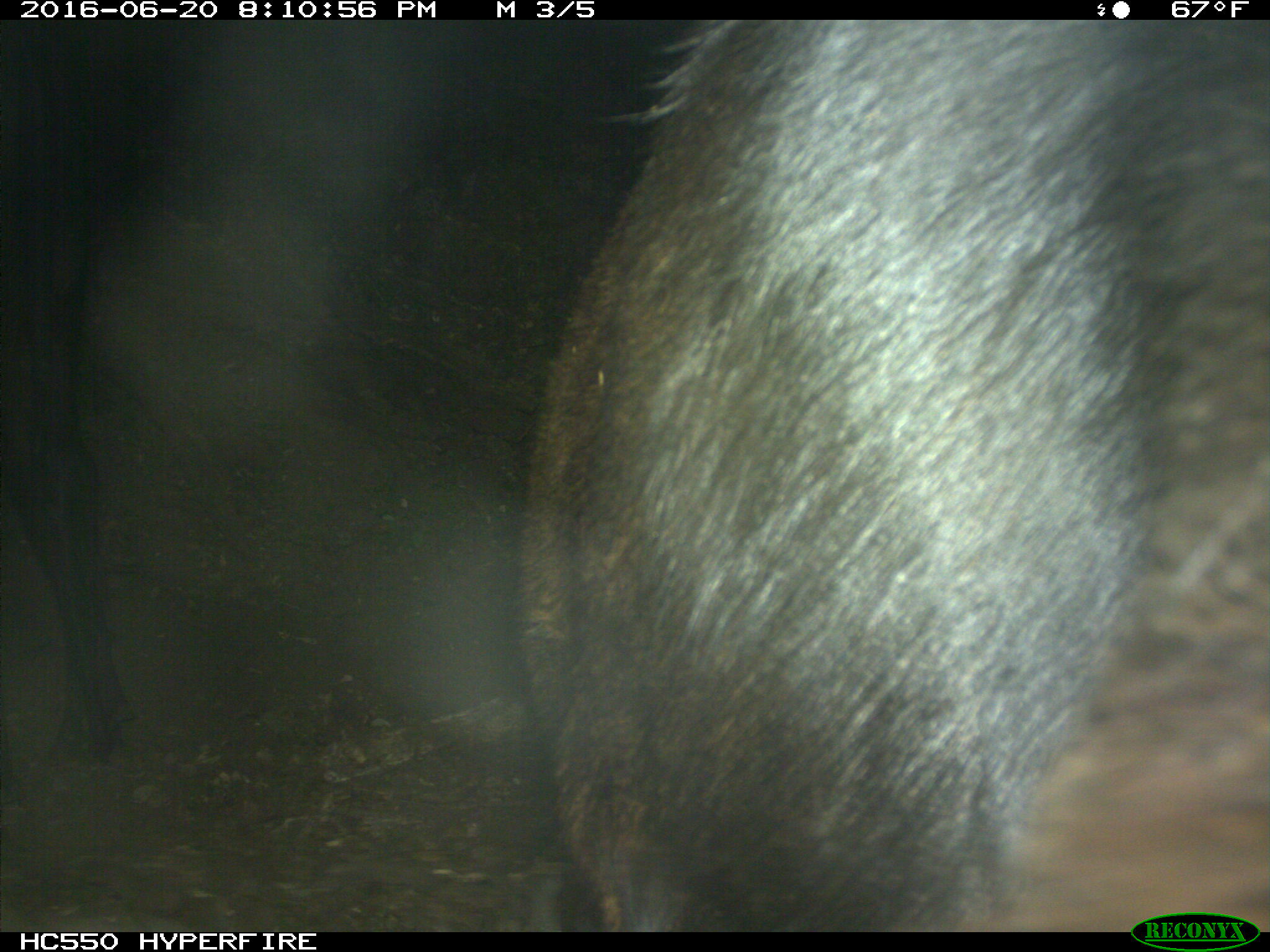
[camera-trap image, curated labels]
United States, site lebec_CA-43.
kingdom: Animalia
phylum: Chordata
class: Mammalia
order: Artiodactyla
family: Bovidae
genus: Bos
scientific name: Bos taurus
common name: domestic cow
Bos taurus (domestic cow).